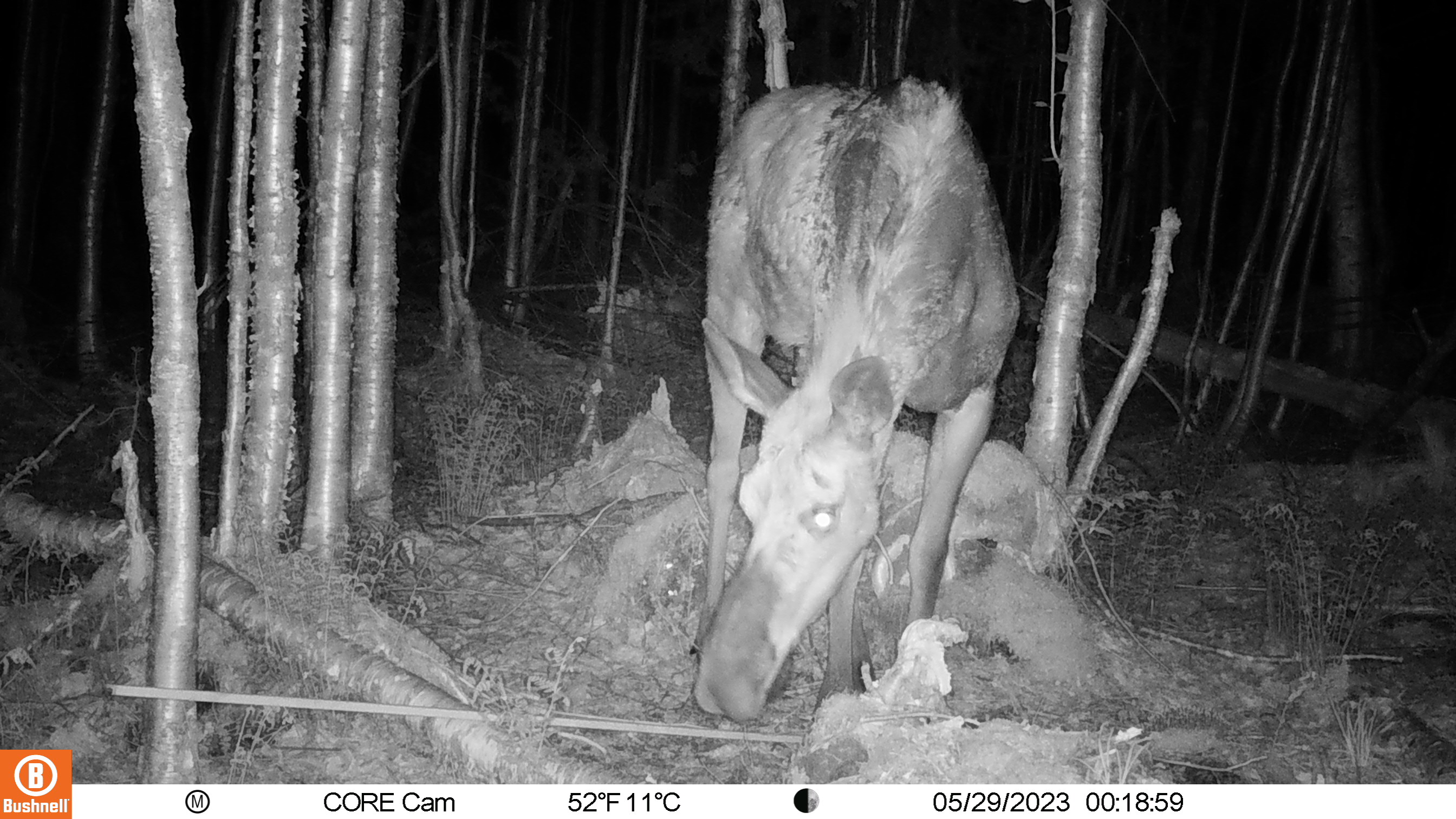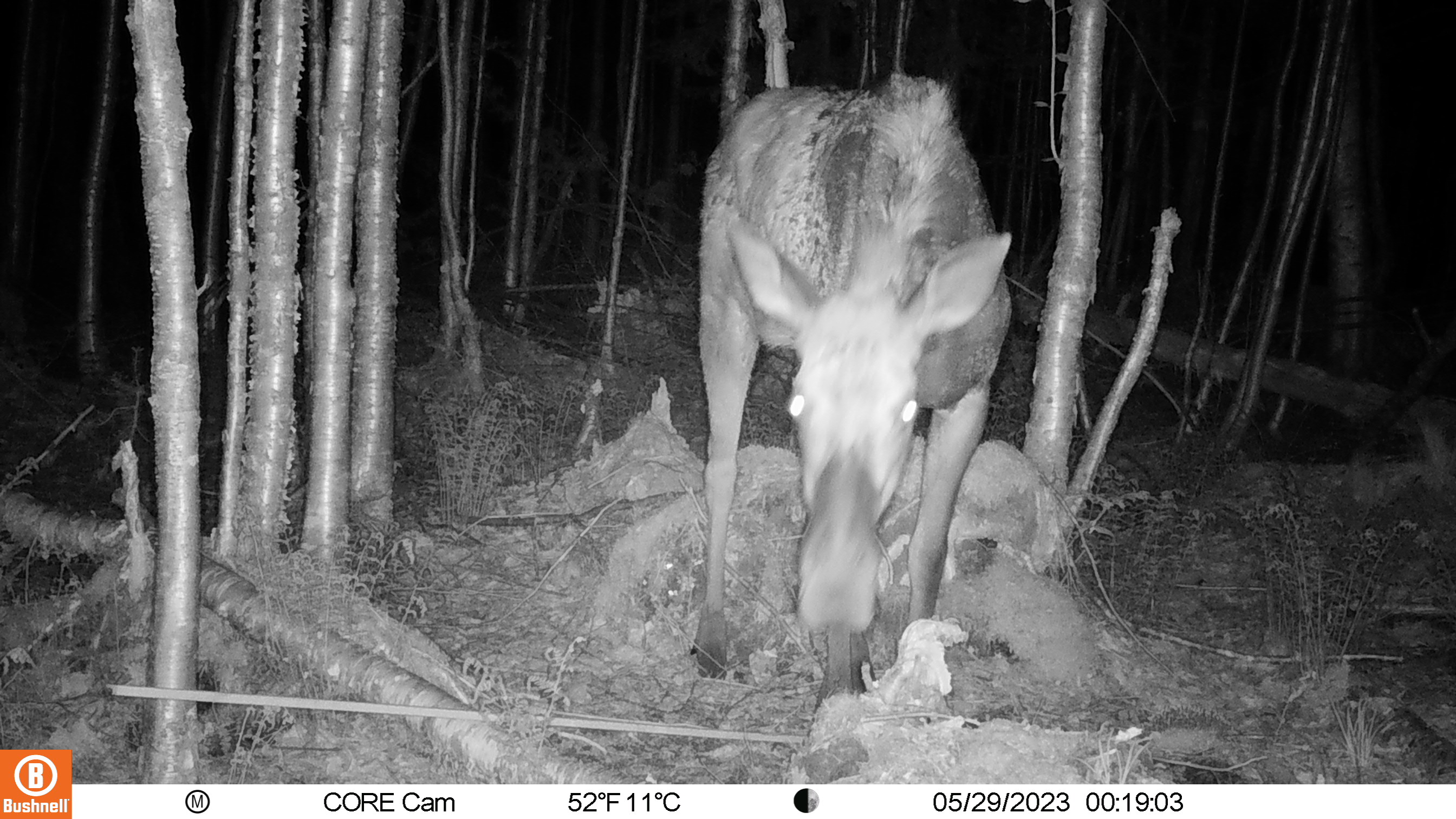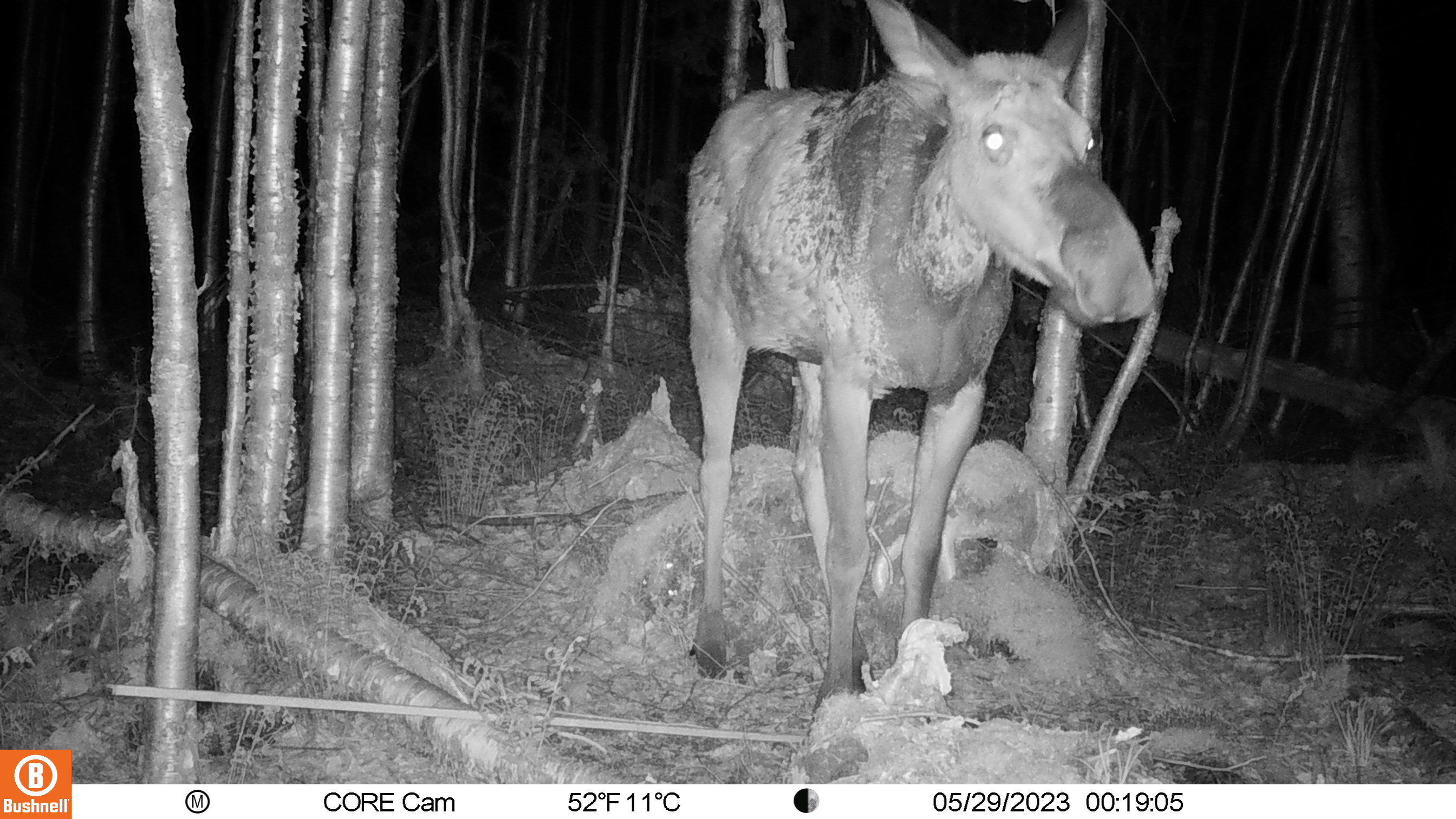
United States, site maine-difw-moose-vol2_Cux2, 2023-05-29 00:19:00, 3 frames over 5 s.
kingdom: Animalia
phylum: Chordata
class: Mammalia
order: Artiodactyla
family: Cervidae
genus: Alces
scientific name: Alces alces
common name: moose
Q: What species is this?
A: Moose (Alces alces).